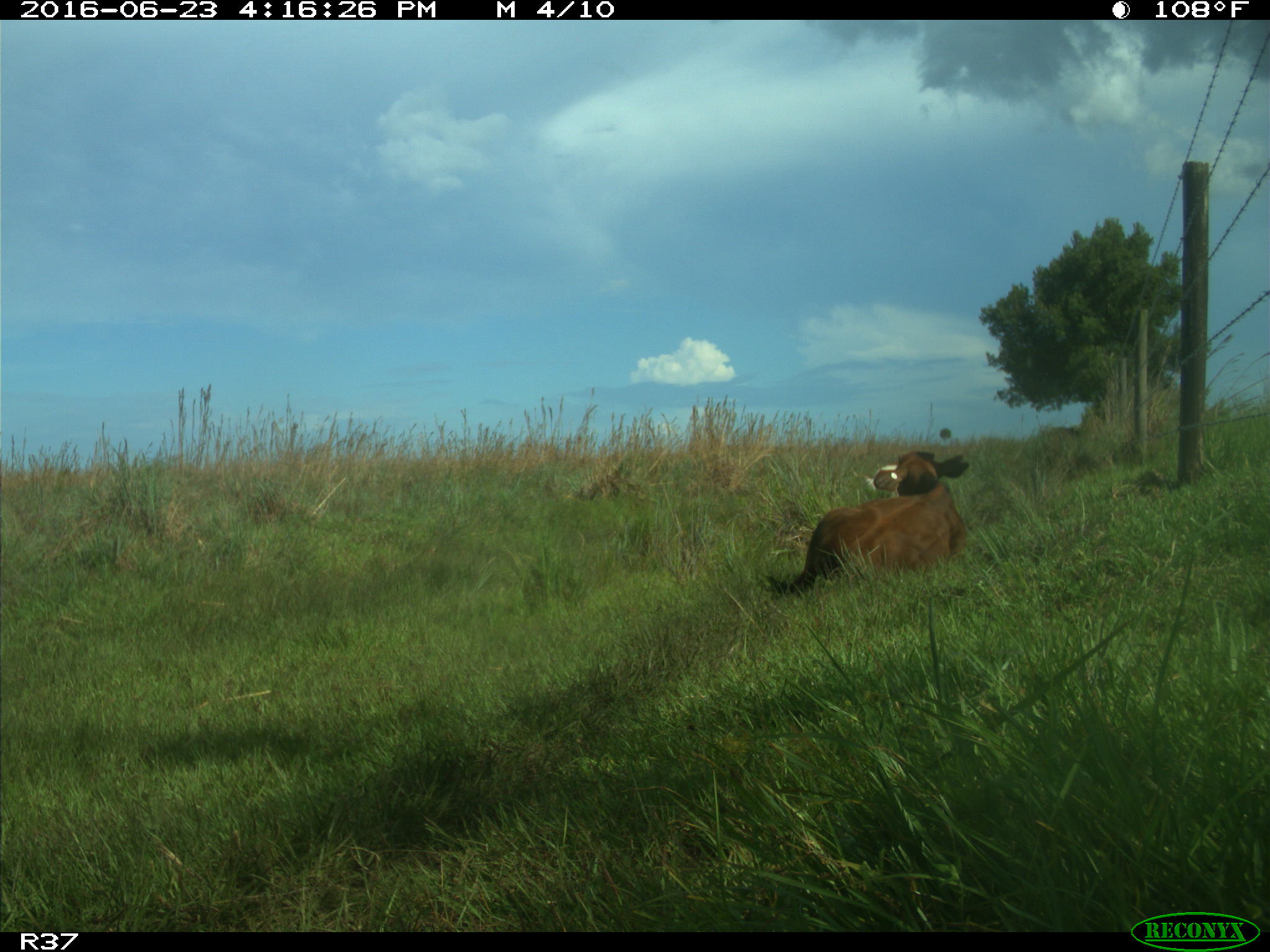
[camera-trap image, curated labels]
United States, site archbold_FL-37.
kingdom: Animalia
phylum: Chordata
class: Mammalia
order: Artiodactyla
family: Bovidae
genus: Bos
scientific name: Bos taurus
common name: domestic cow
Bos taurus (domestic cow).